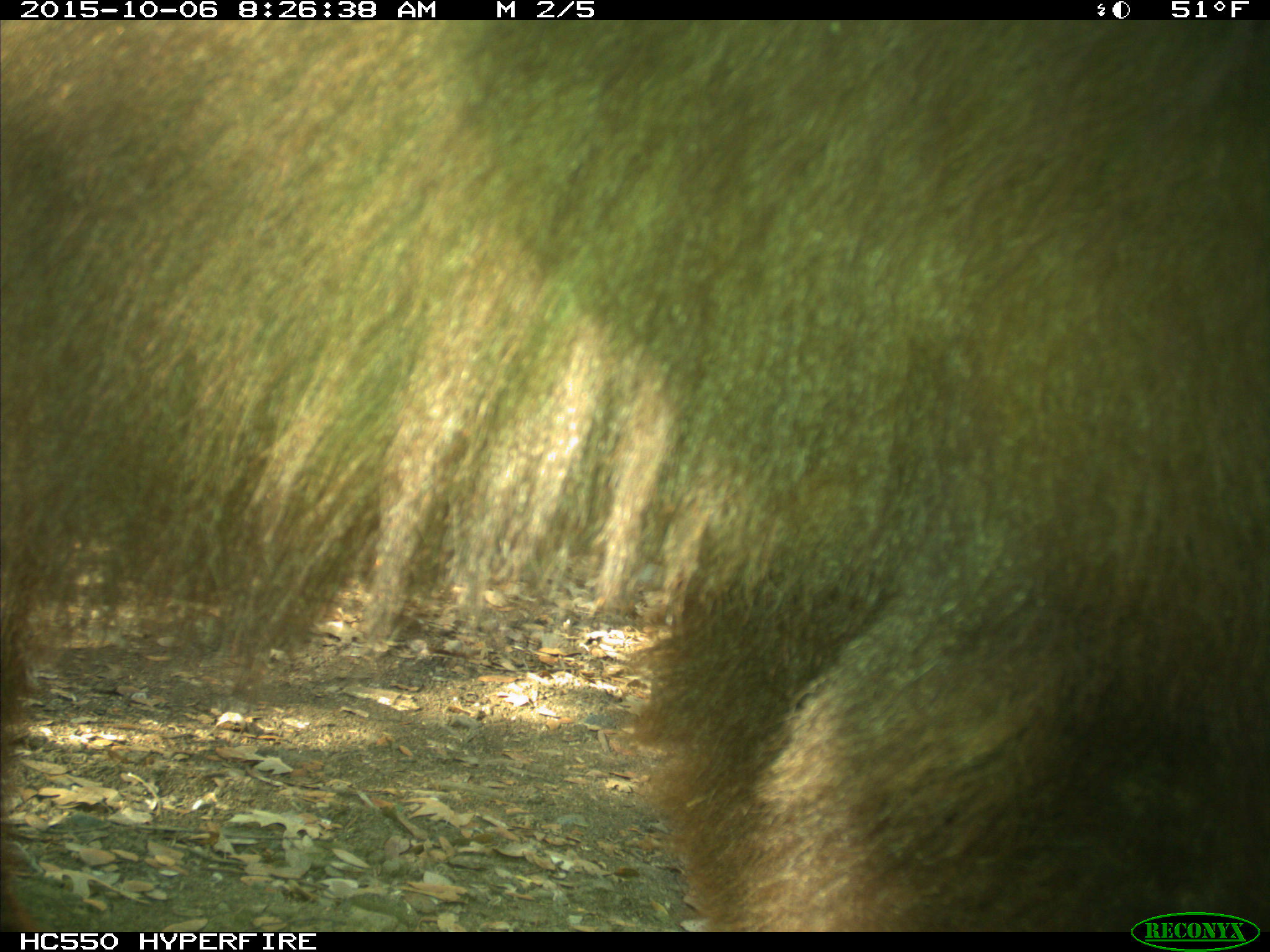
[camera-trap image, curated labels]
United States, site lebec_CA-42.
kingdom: Animalia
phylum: Chordata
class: Mammalia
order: Carnivora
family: Ursidae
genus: Ursus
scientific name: Ursus americanus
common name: american black bear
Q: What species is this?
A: Ursus americanus (american black bear).